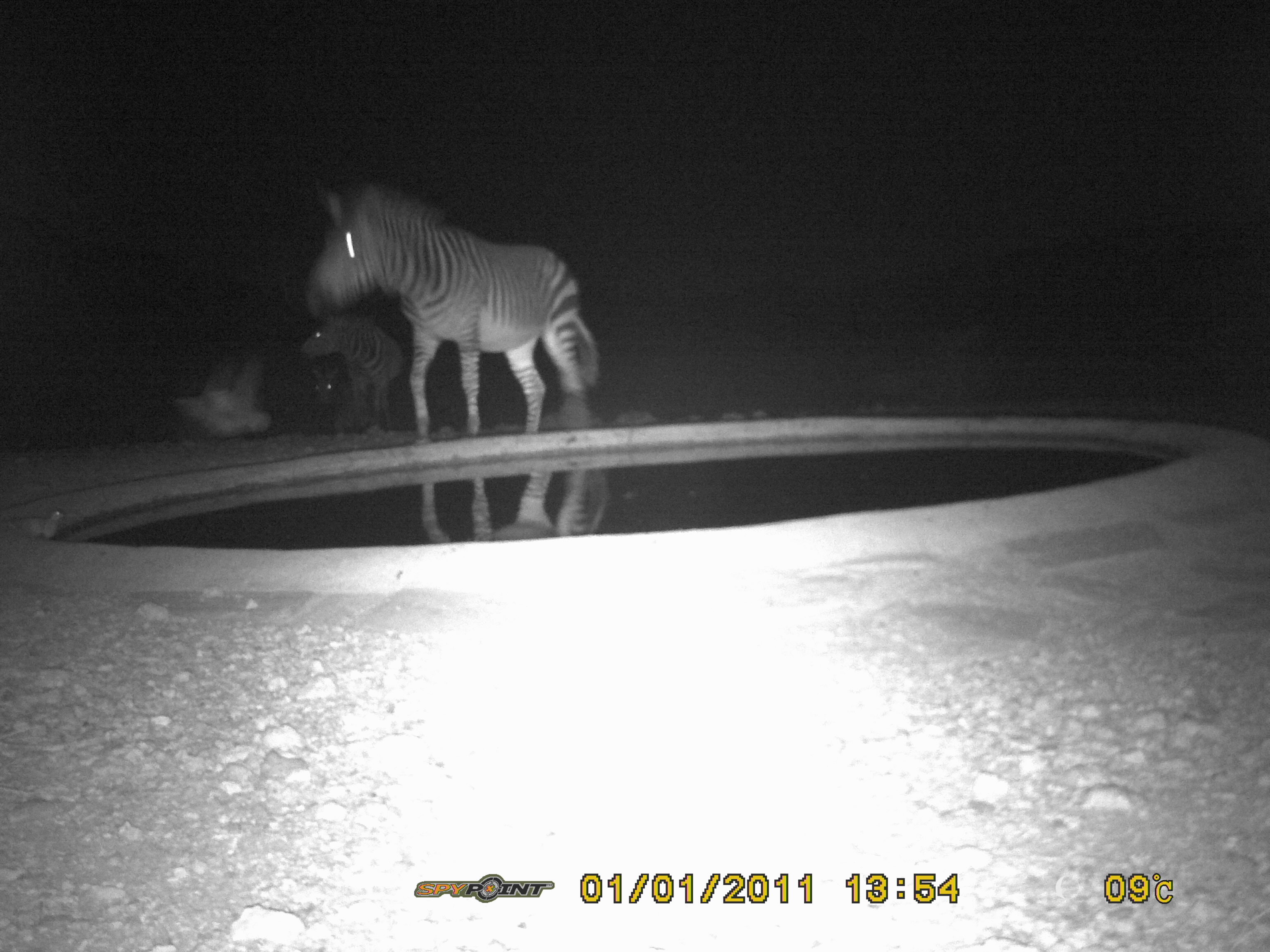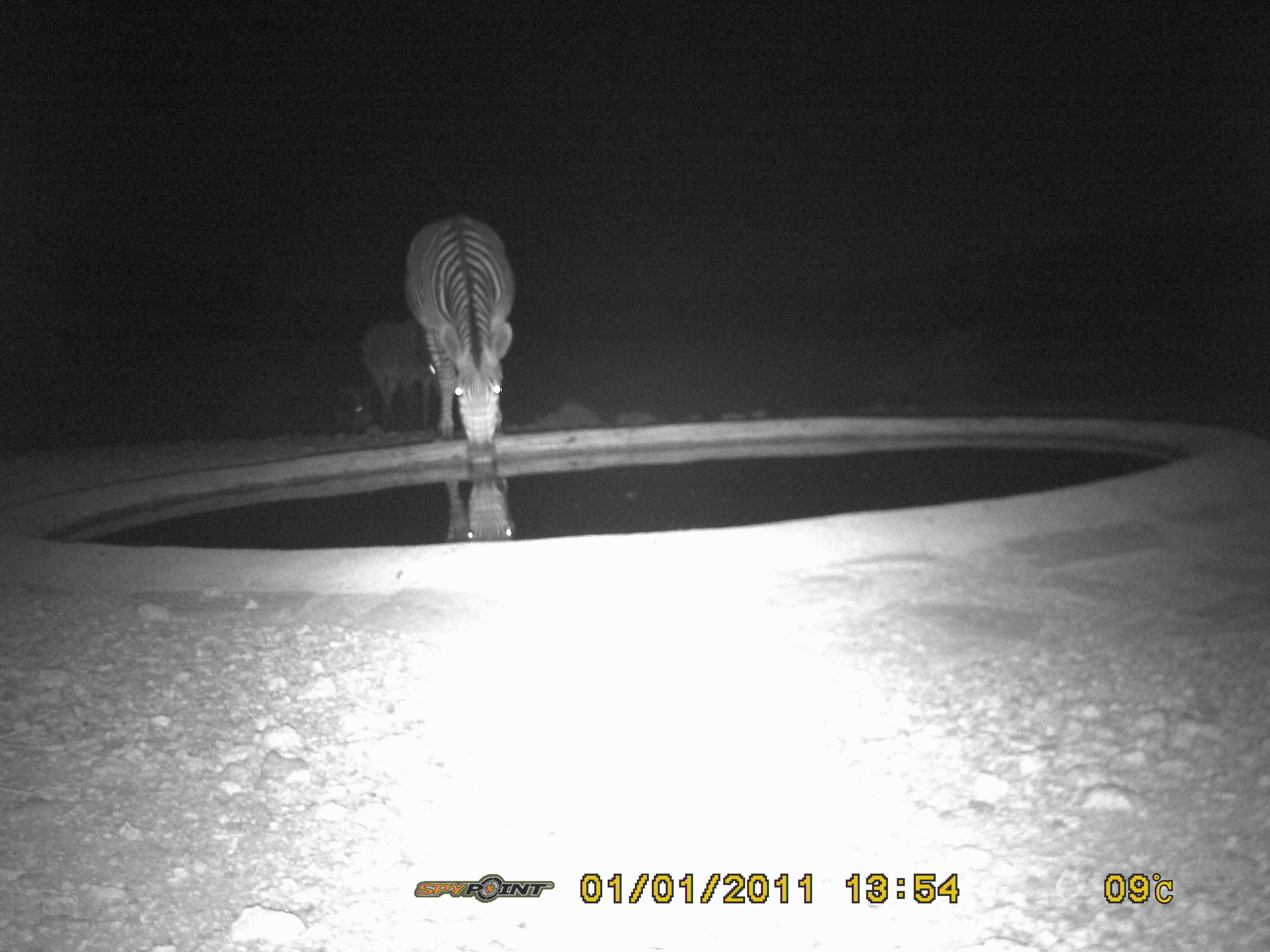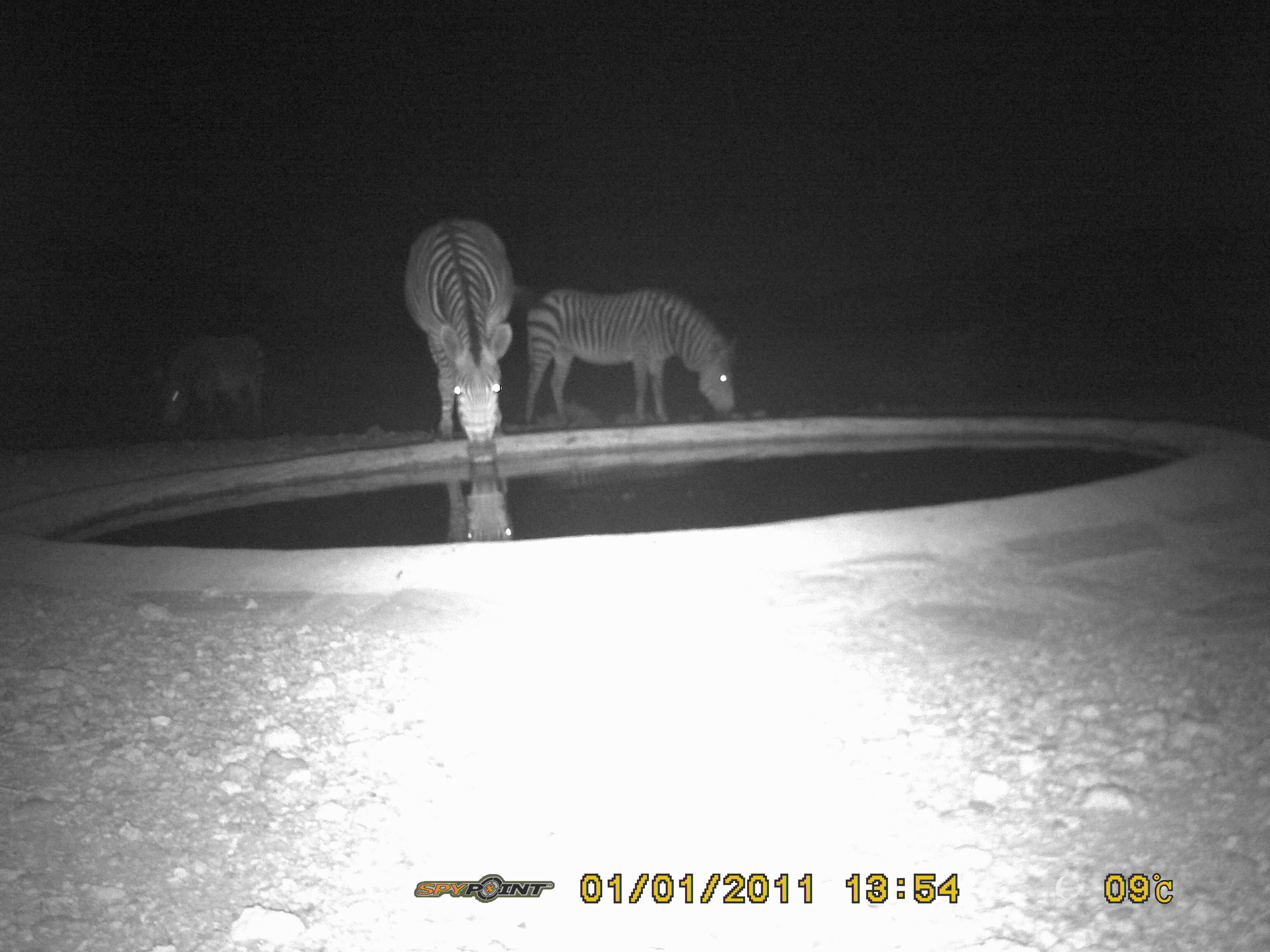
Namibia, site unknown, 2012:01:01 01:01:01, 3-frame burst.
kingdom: Animalia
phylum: Chordata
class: Mammalia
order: Perissodactyla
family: Equidae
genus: Equus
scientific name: Equus zebra hartmannae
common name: hartmann's mountain zebra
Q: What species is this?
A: Equus zebra hartmannae (hartmann's mountain zebra).